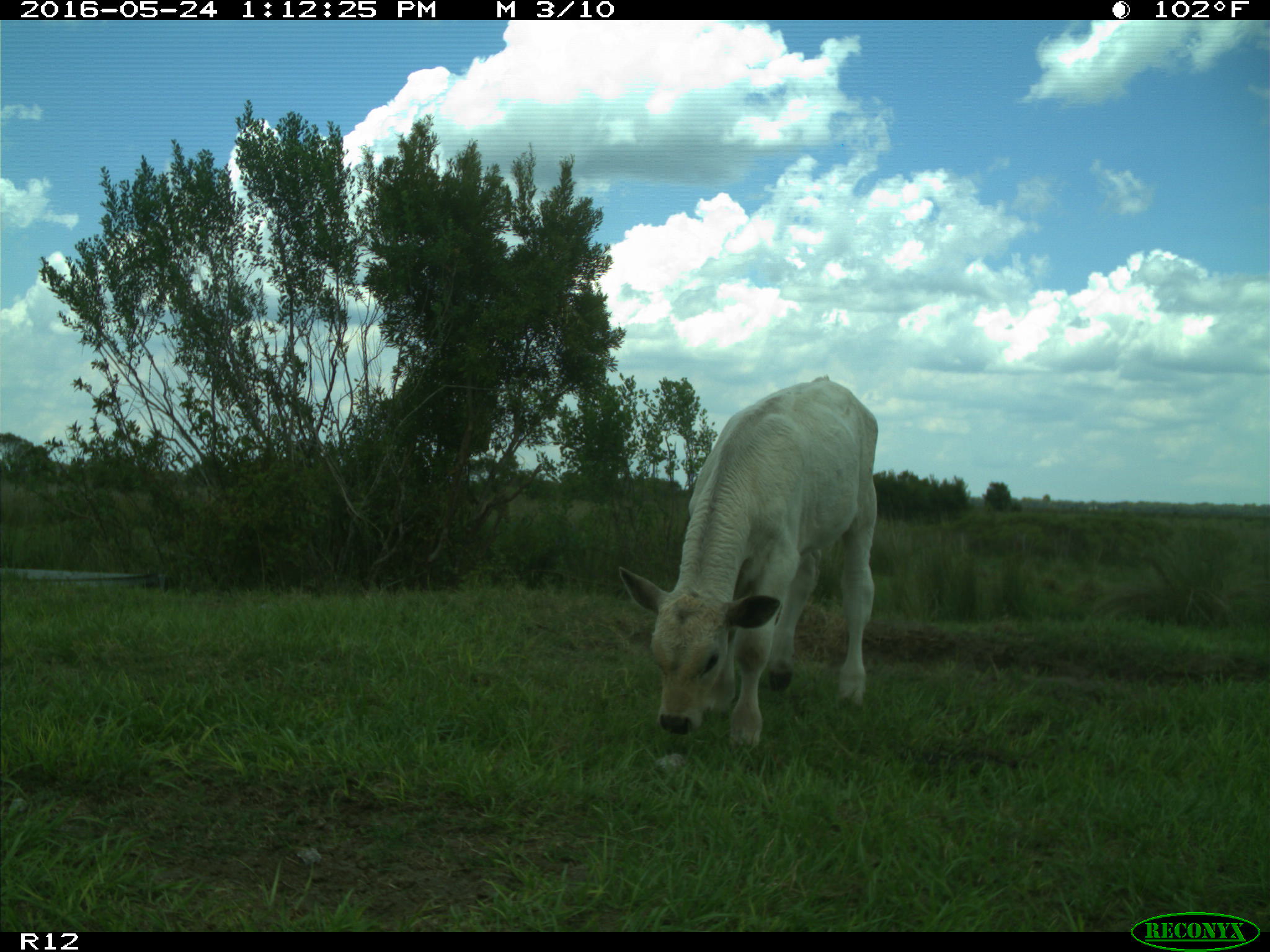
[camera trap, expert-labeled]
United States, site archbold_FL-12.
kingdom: Animalia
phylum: Chordata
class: Mammalia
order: Artiodactyla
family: Bovidae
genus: Bos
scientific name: Bos taurus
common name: domestic cow